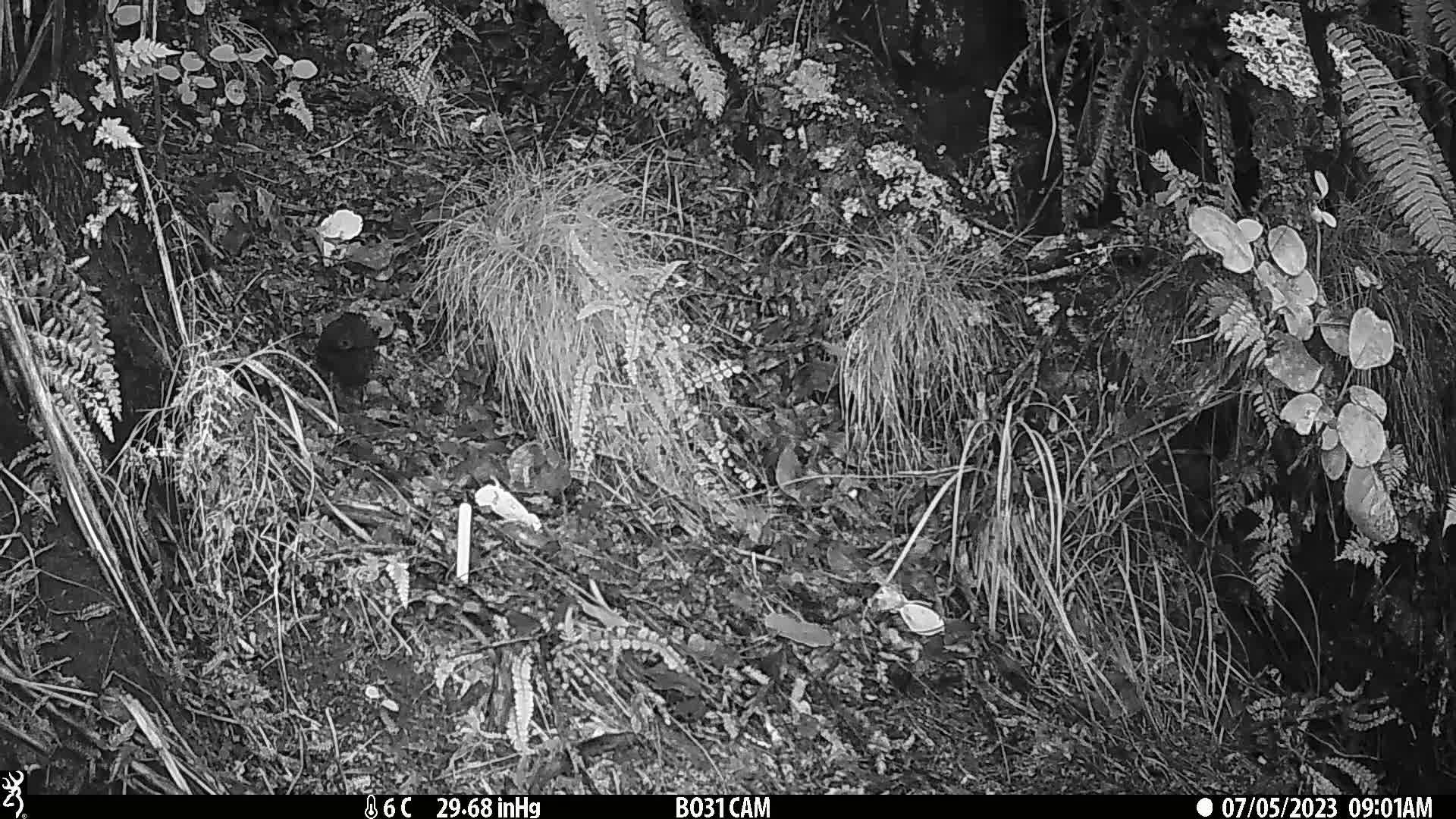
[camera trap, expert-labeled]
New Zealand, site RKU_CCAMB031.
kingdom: Animalia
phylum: Chordata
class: Aves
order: Passeriformes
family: Turdidae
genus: Turdus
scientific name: Turdus merula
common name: eurasian blackbird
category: blackbird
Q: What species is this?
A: Blackbird (eurasian blackbird) (Turdus merula).